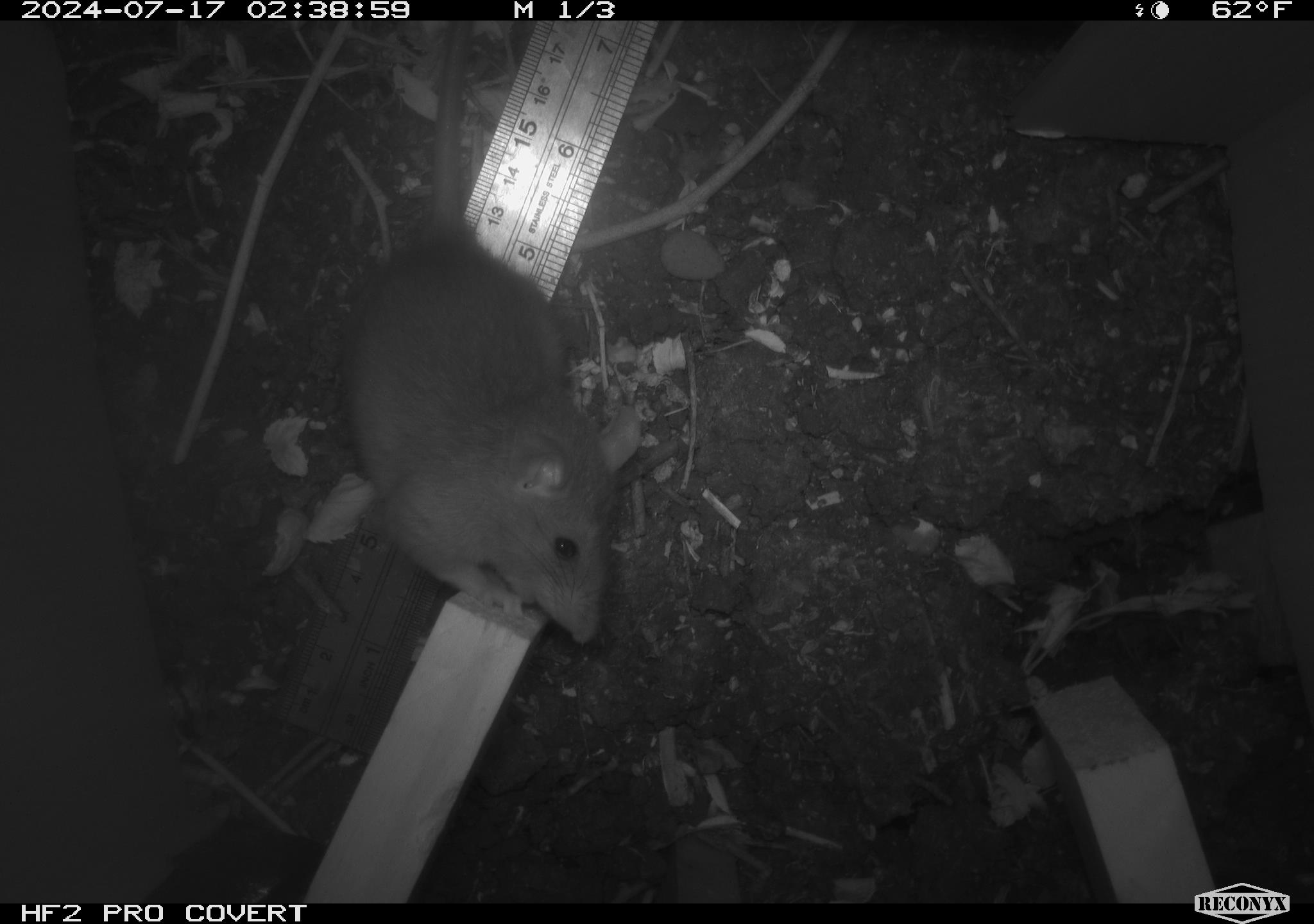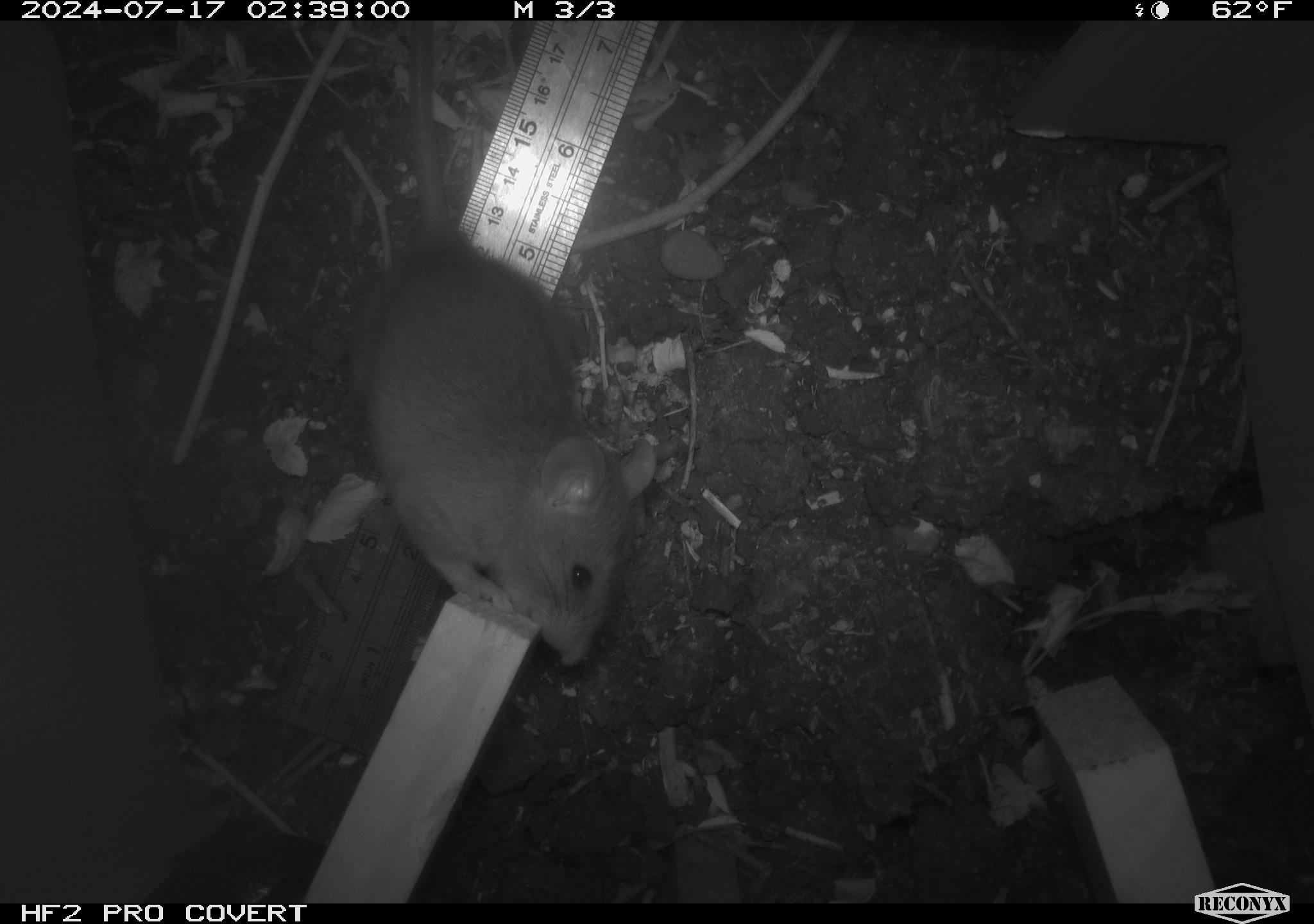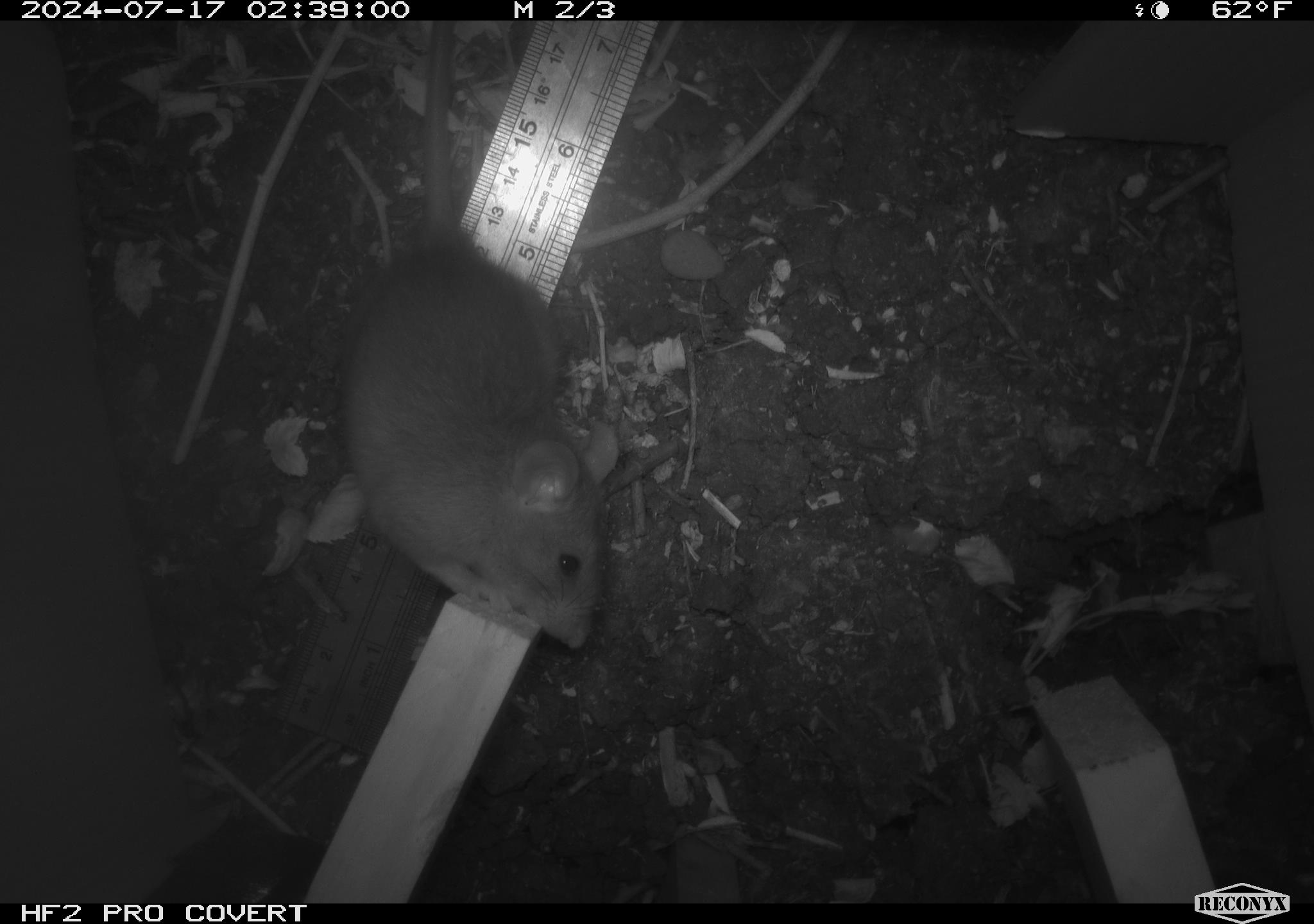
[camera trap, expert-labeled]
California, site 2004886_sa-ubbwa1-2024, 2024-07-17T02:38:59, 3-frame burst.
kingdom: Animalia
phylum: Chordata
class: Mammalia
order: Rodentia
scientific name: Rodentia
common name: woodrat or rat or mouse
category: woodrat or rat or mouse species